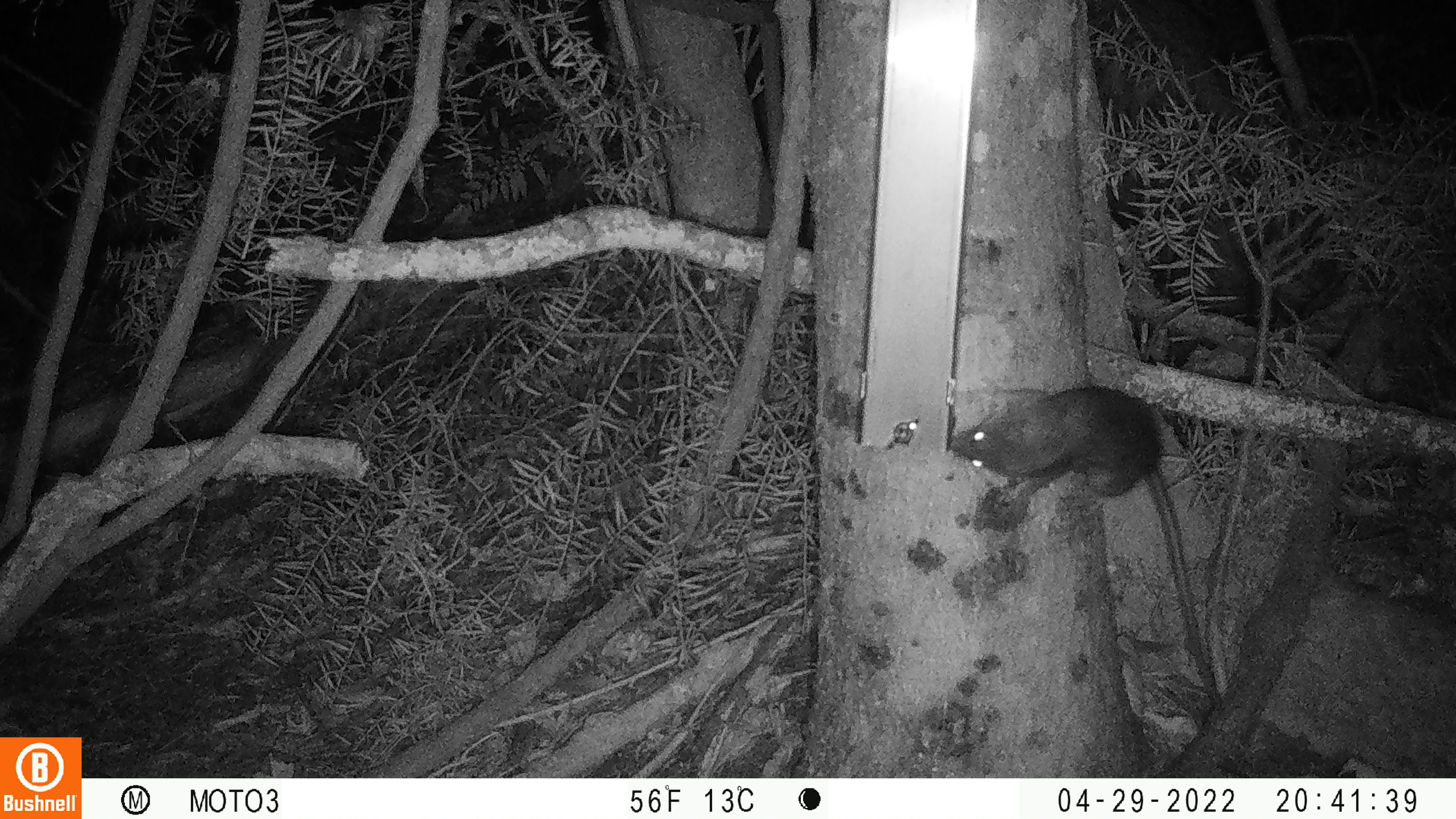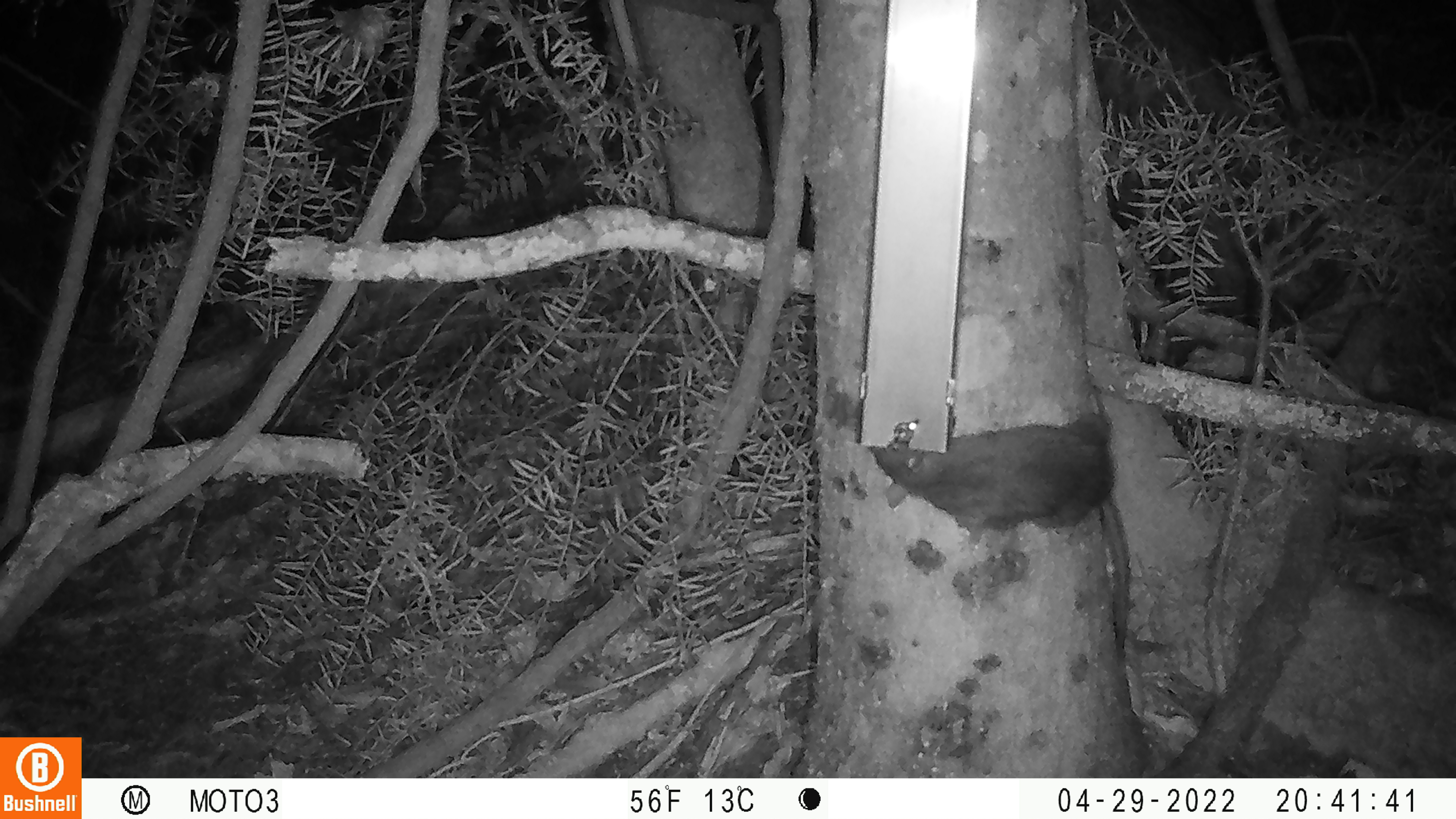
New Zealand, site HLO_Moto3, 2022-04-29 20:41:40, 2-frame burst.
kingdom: Animalia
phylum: Chordata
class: Mammalia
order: Rodentia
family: Muridae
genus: Rattus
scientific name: Rattus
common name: rat